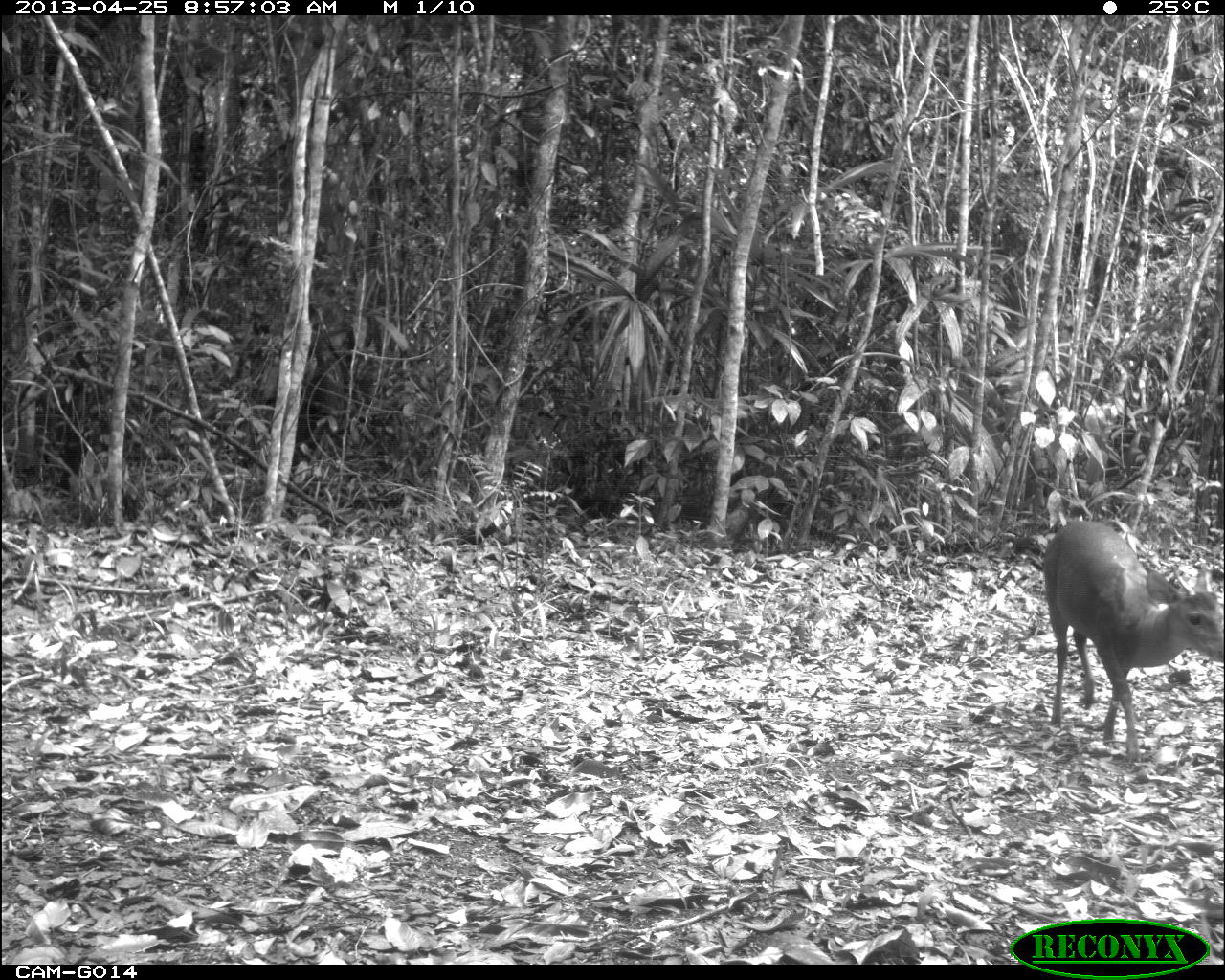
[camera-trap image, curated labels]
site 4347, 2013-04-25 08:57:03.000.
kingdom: Animalia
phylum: Chordata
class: Mammalia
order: Artiodactyla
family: Cervidae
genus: Mazama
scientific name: Mazama temama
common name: central american red brocket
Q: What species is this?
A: Mazama temama (central american red brocket).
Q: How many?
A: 1.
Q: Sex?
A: Male.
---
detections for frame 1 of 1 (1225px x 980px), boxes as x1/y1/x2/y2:
mazama temama: 1037/516/1223/763